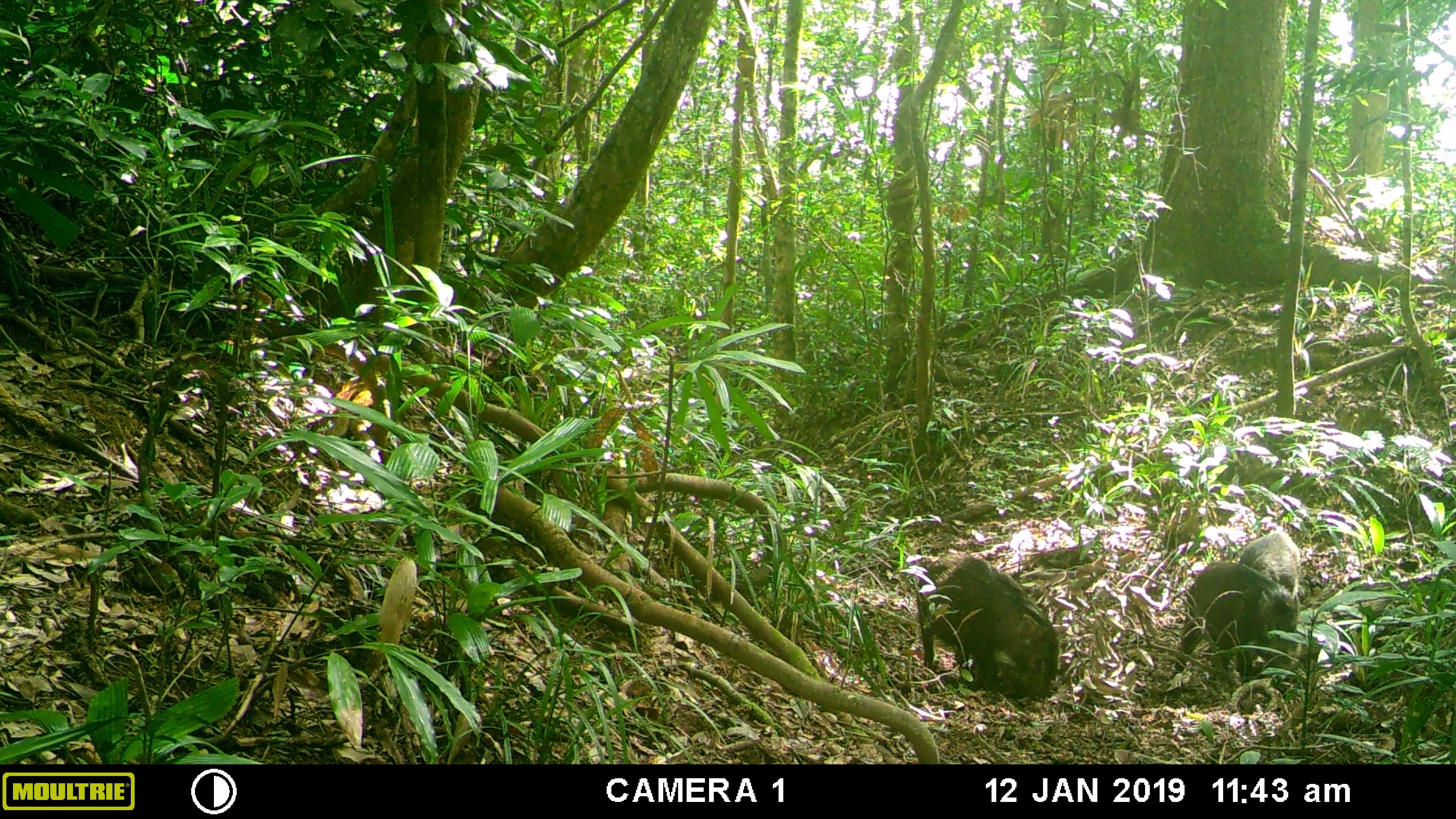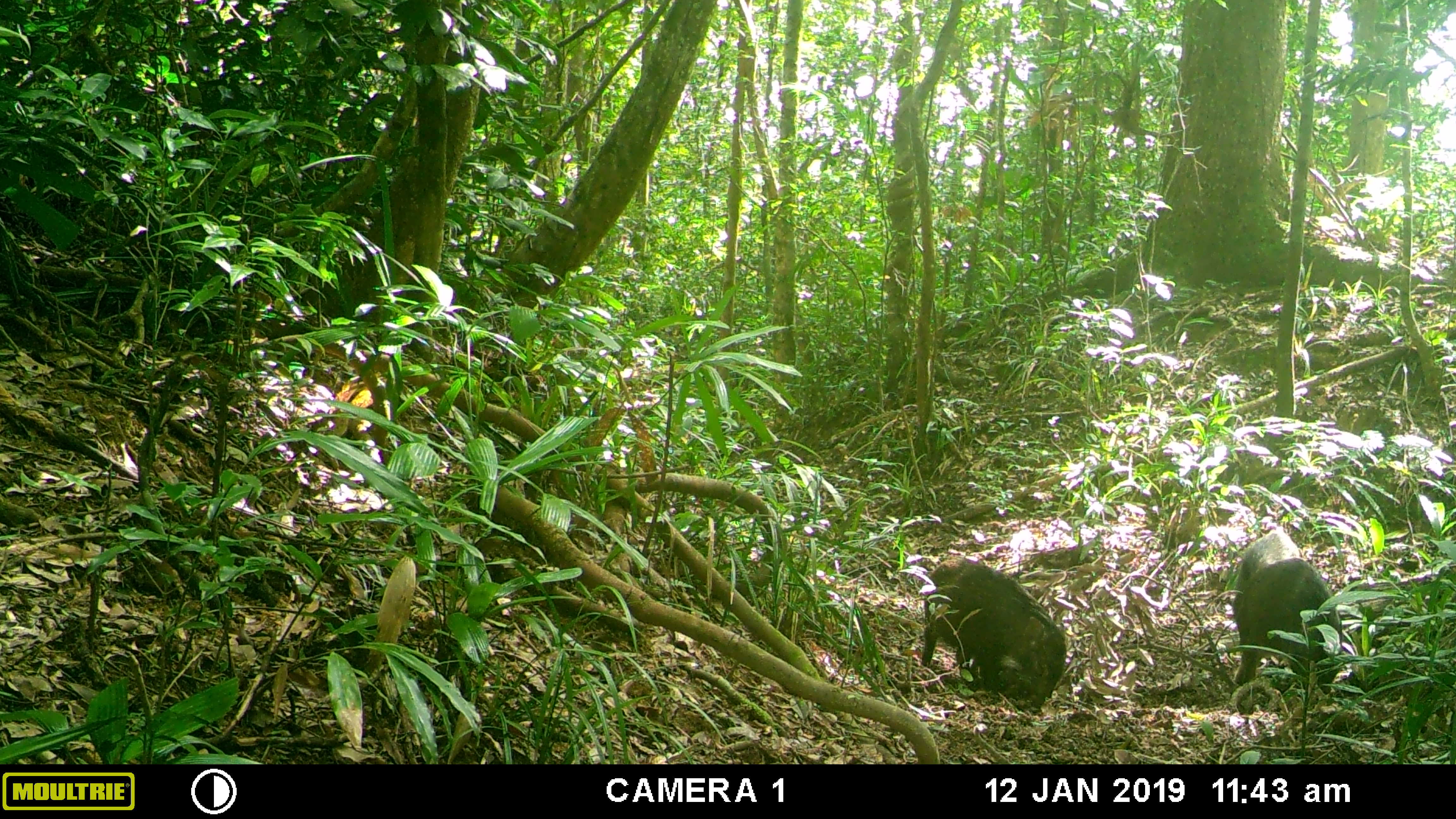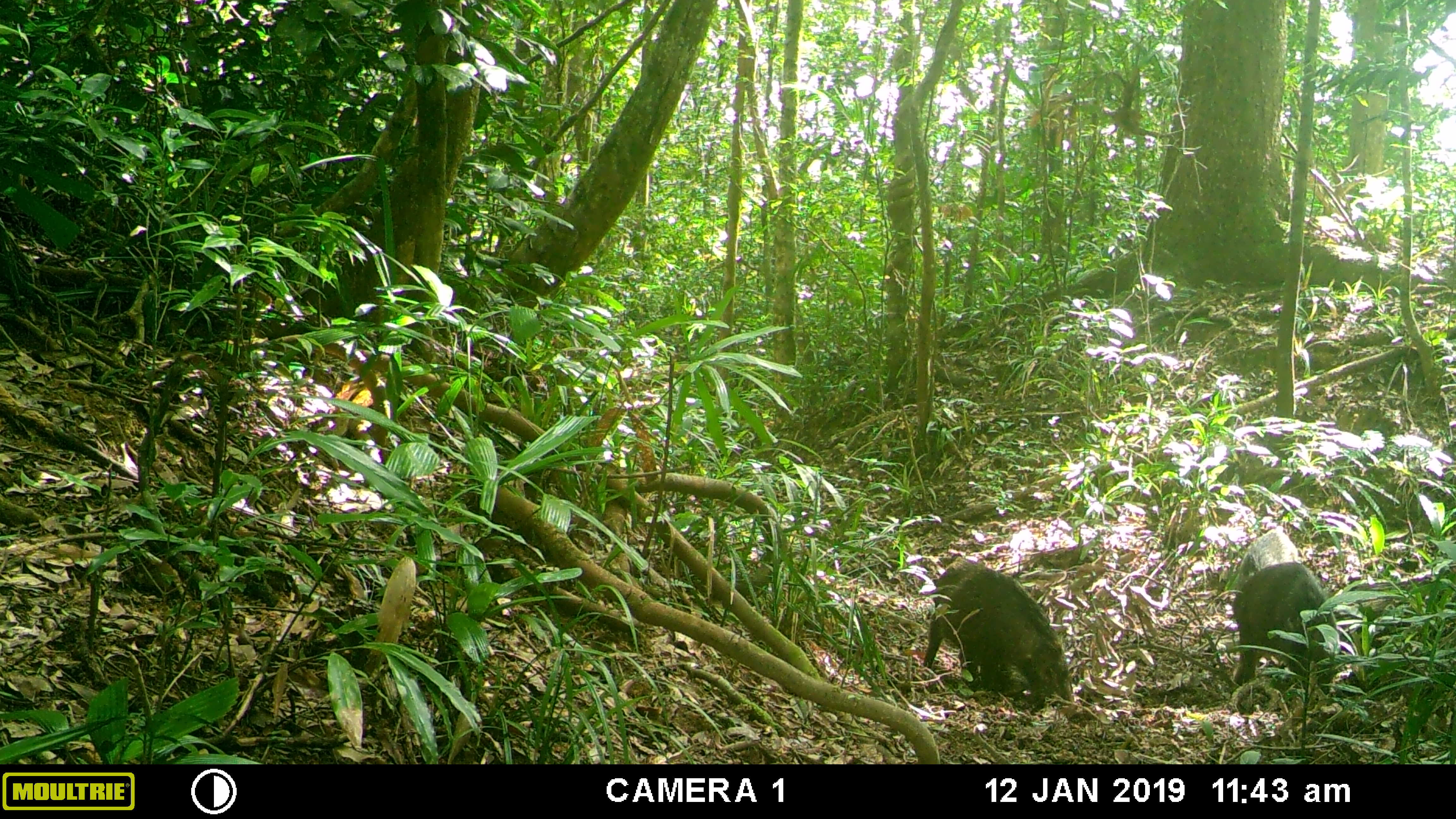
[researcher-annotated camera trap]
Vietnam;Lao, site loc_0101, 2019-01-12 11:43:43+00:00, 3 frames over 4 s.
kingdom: Animalia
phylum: Chordata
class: Mammalia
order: Artiodactyla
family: Suidae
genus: Sus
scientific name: Sus scrofa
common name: eurasian wild pig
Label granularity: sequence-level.